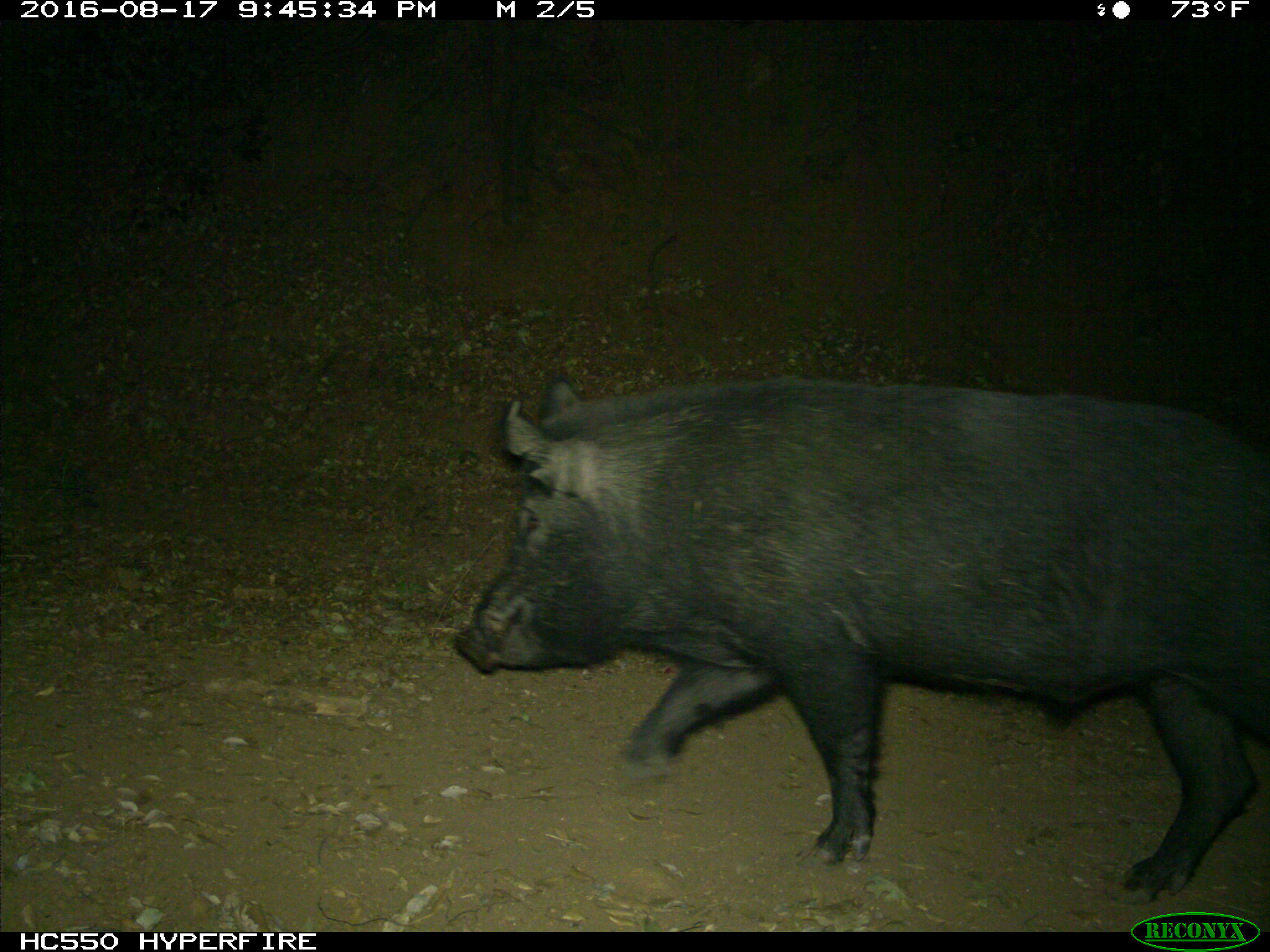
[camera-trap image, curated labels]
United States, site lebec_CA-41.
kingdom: Animalia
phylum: Chordata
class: Mammalia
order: Artiodactyla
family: Suidae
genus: Sus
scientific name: Sus scrofa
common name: wild boar